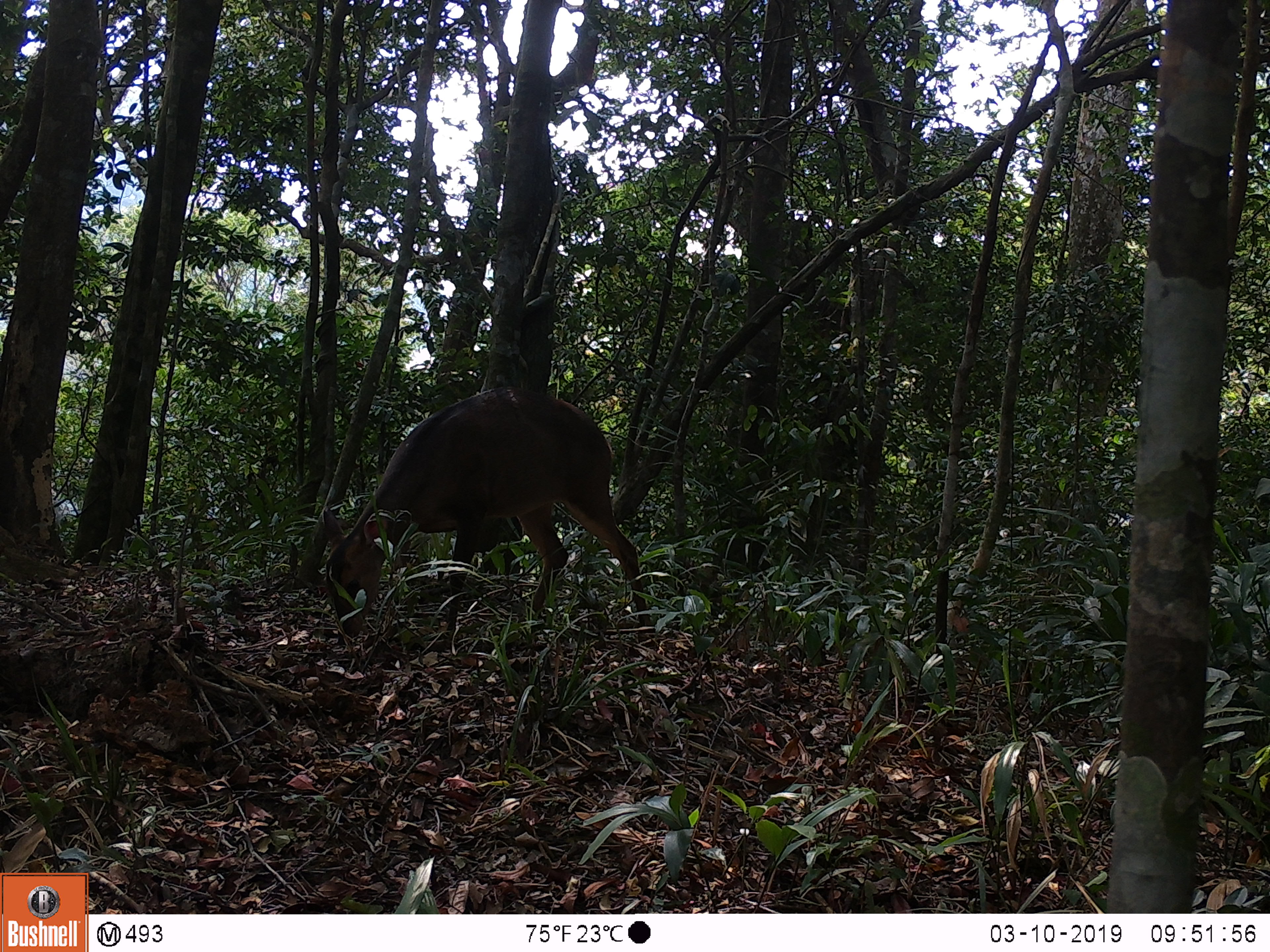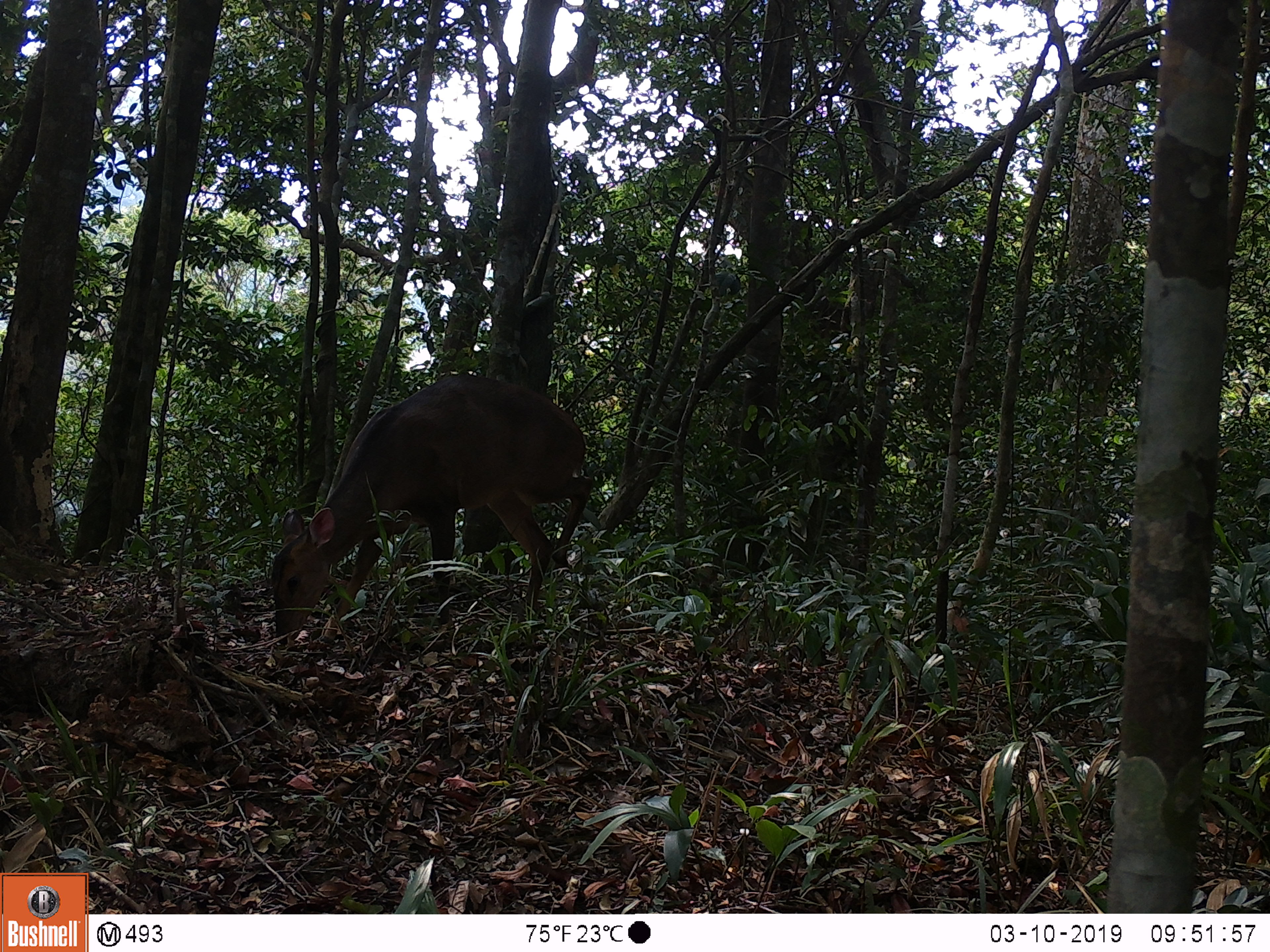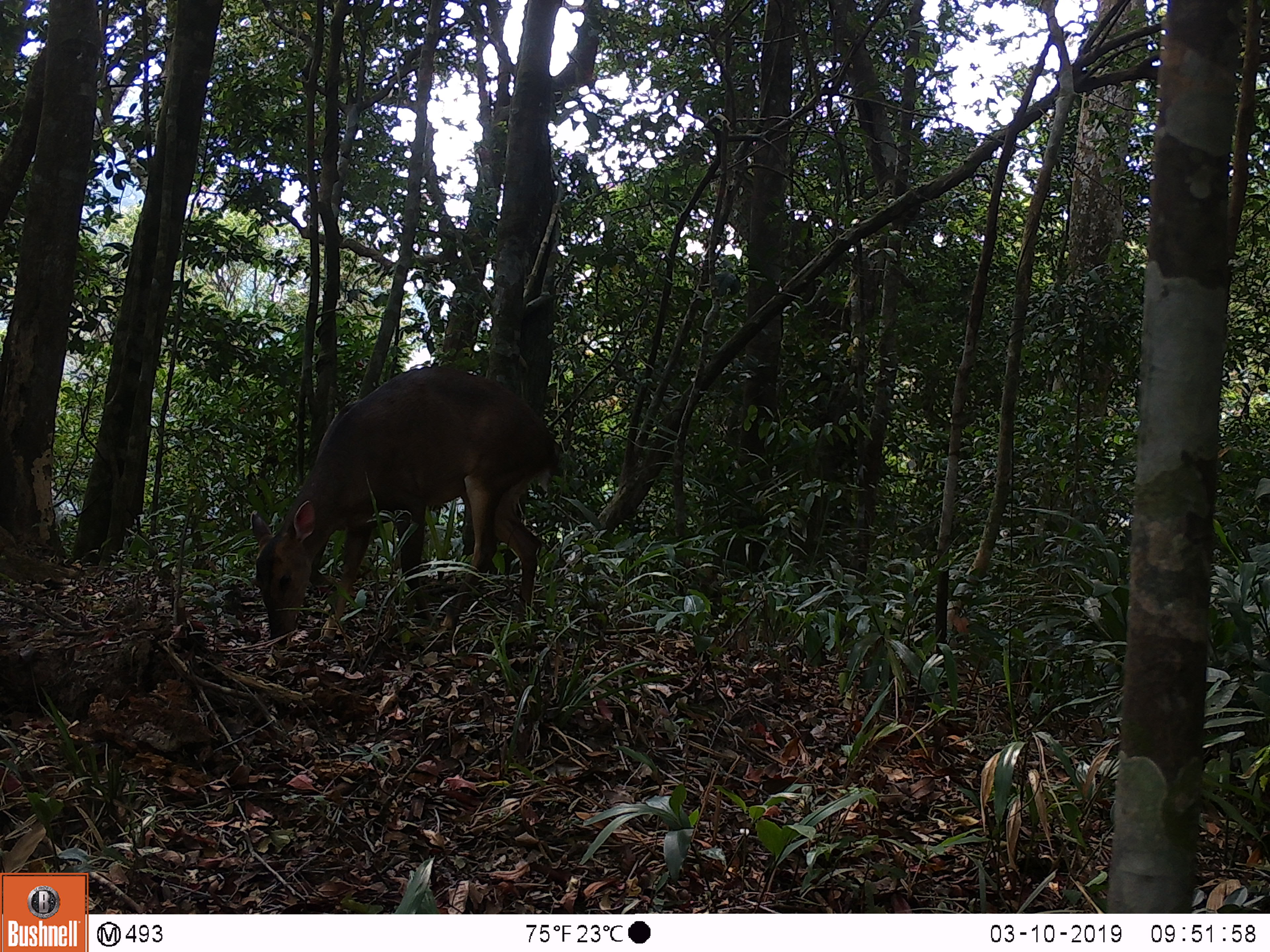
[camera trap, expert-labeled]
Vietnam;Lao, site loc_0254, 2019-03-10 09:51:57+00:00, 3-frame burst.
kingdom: Animalia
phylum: Chordata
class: Mammalia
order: Artiodactyla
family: Cervidae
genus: Muntiacus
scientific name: Muntiacus vuquangensis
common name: large-antlered muntjac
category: large antlered muntjac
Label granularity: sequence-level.